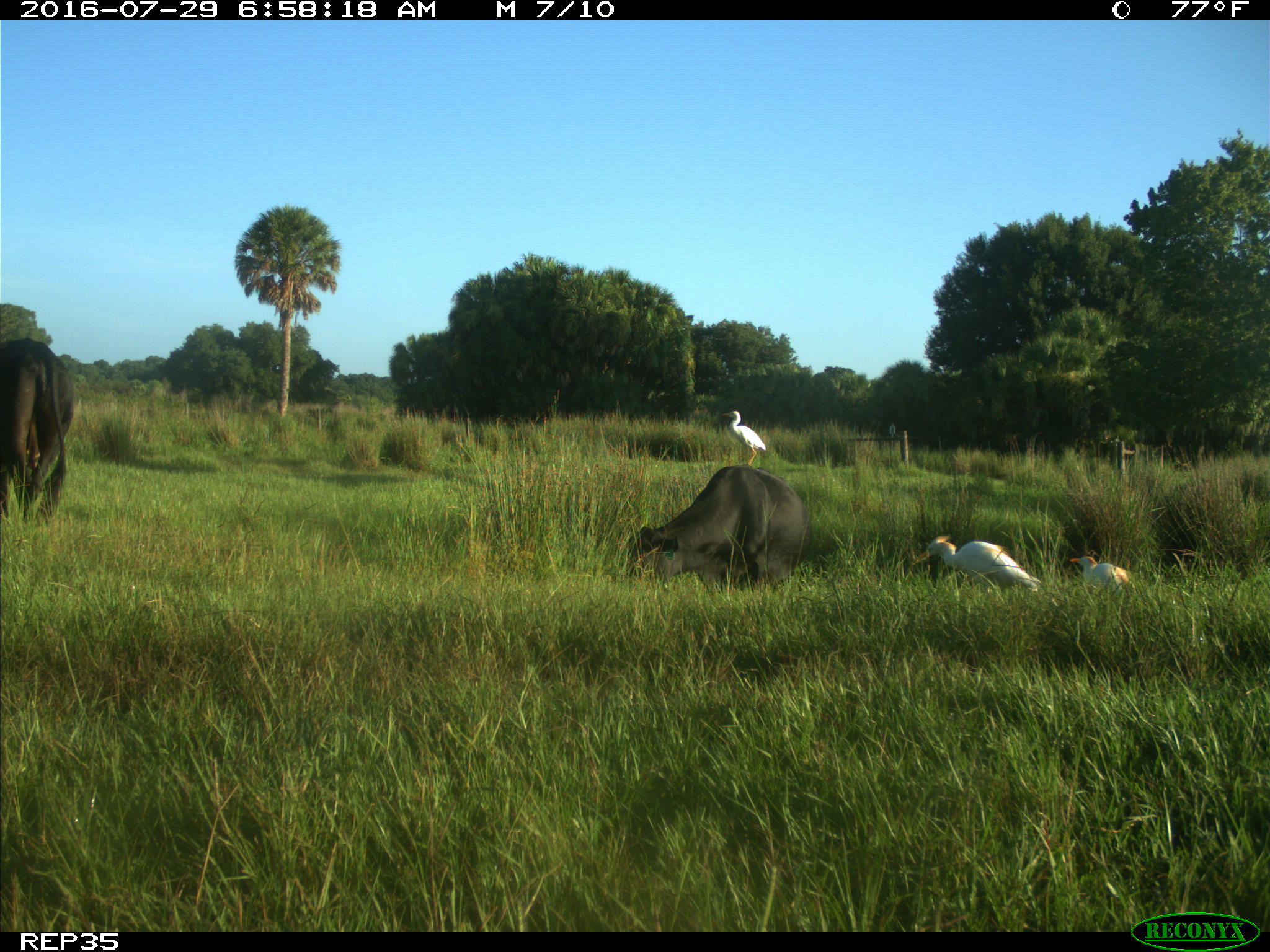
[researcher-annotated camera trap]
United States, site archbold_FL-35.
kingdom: Animalia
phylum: Chordata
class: Mammalia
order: Artiodactyla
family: Bovidae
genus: Bos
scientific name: Bos taurus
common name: domestic cow